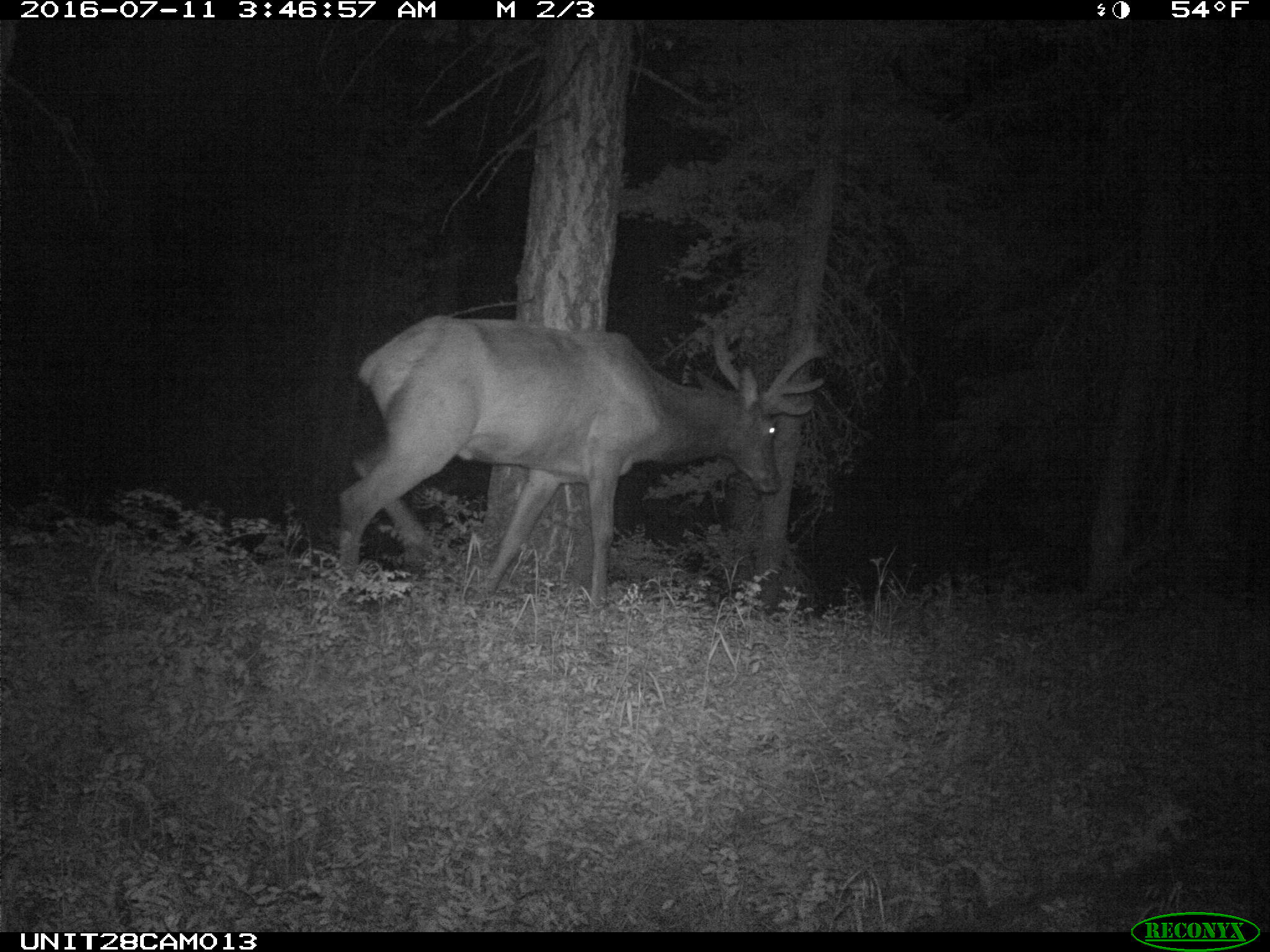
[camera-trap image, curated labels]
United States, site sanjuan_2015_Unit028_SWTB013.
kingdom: Animalia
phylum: Chordata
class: Mammalia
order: Artiodactyla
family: Cervidae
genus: Cervus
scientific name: Cervus elaphus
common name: red deer